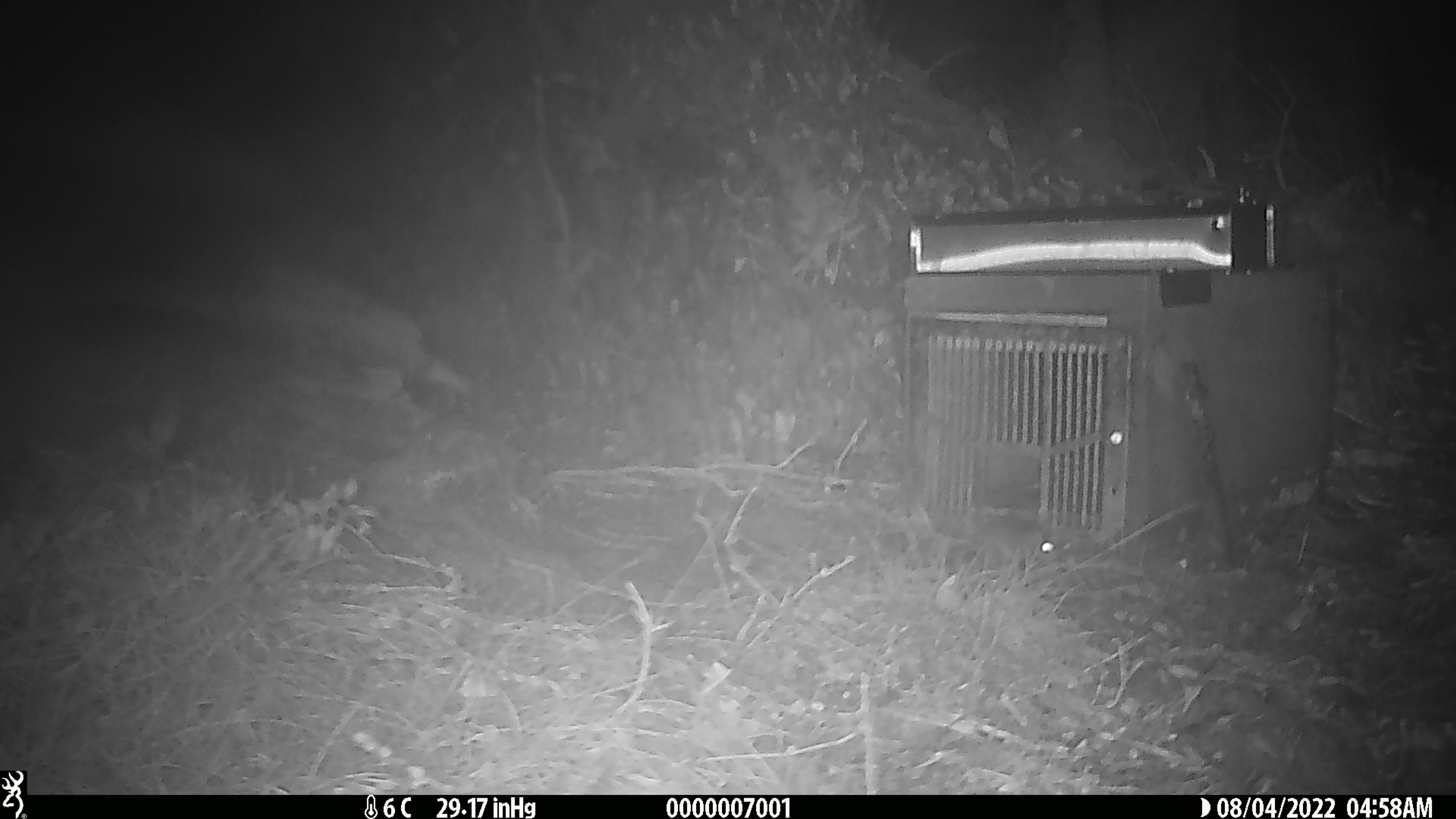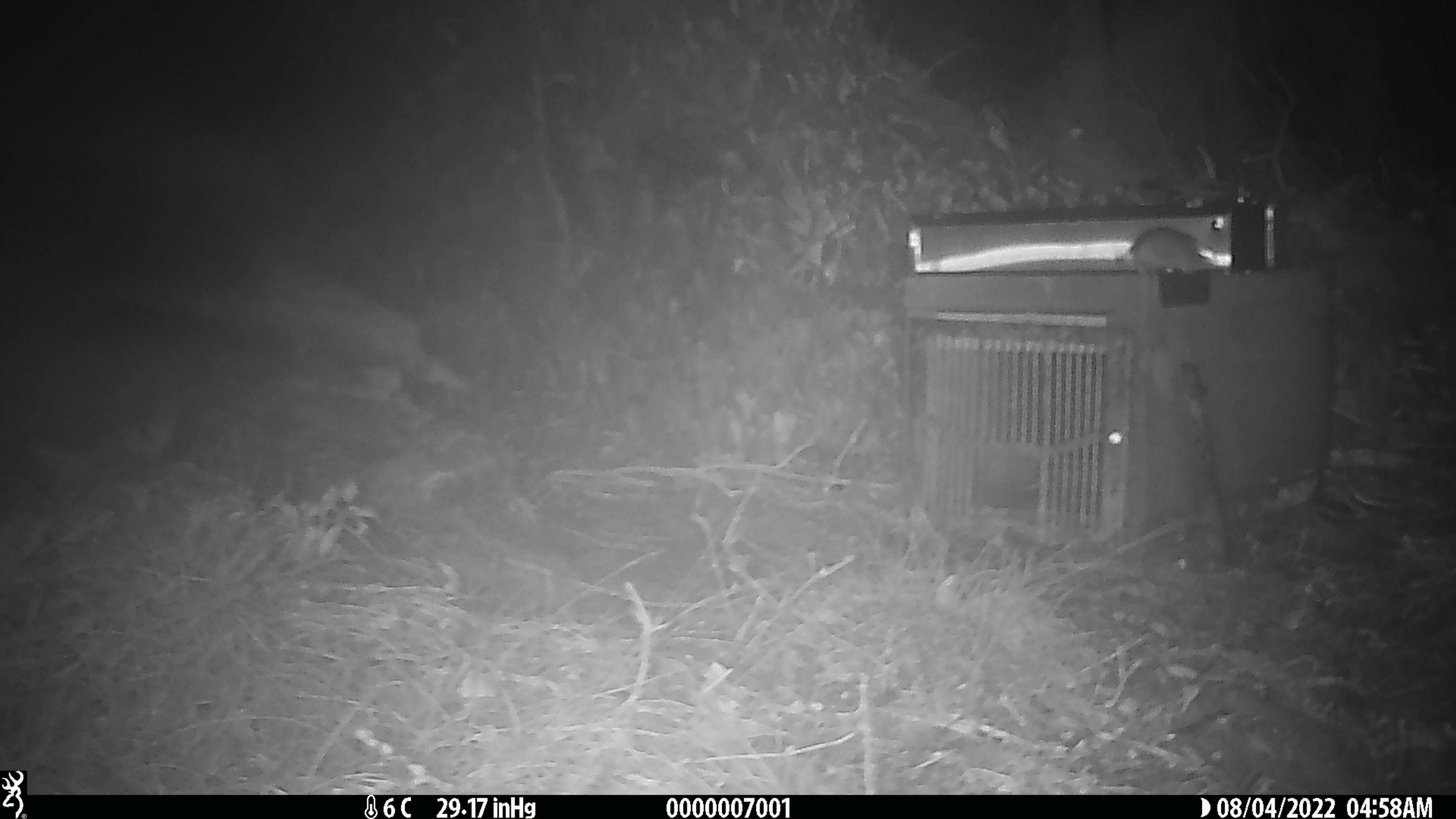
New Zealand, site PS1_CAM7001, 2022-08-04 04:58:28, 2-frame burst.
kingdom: Animalia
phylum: Chordata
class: Mammalia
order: Rodentia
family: Muridae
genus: Mus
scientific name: Mus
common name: mouse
Mouse (Mus).